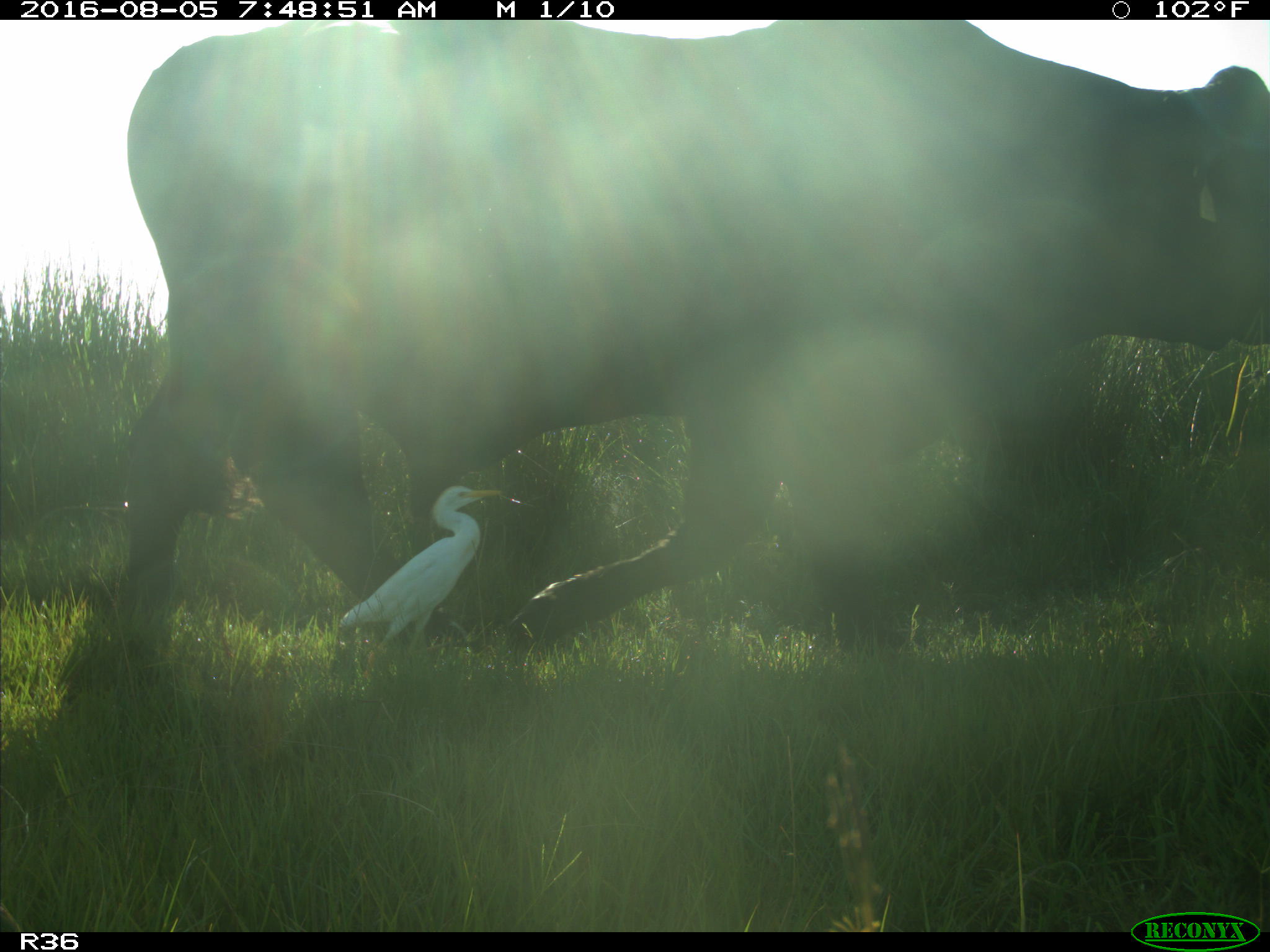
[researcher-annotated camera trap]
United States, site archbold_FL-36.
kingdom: Animalia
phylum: Chordata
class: Mammalia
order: Artiodactyla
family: Bovidae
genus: Bos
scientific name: Bos taurus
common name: domestic cow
Bos taurus (domestic cow).